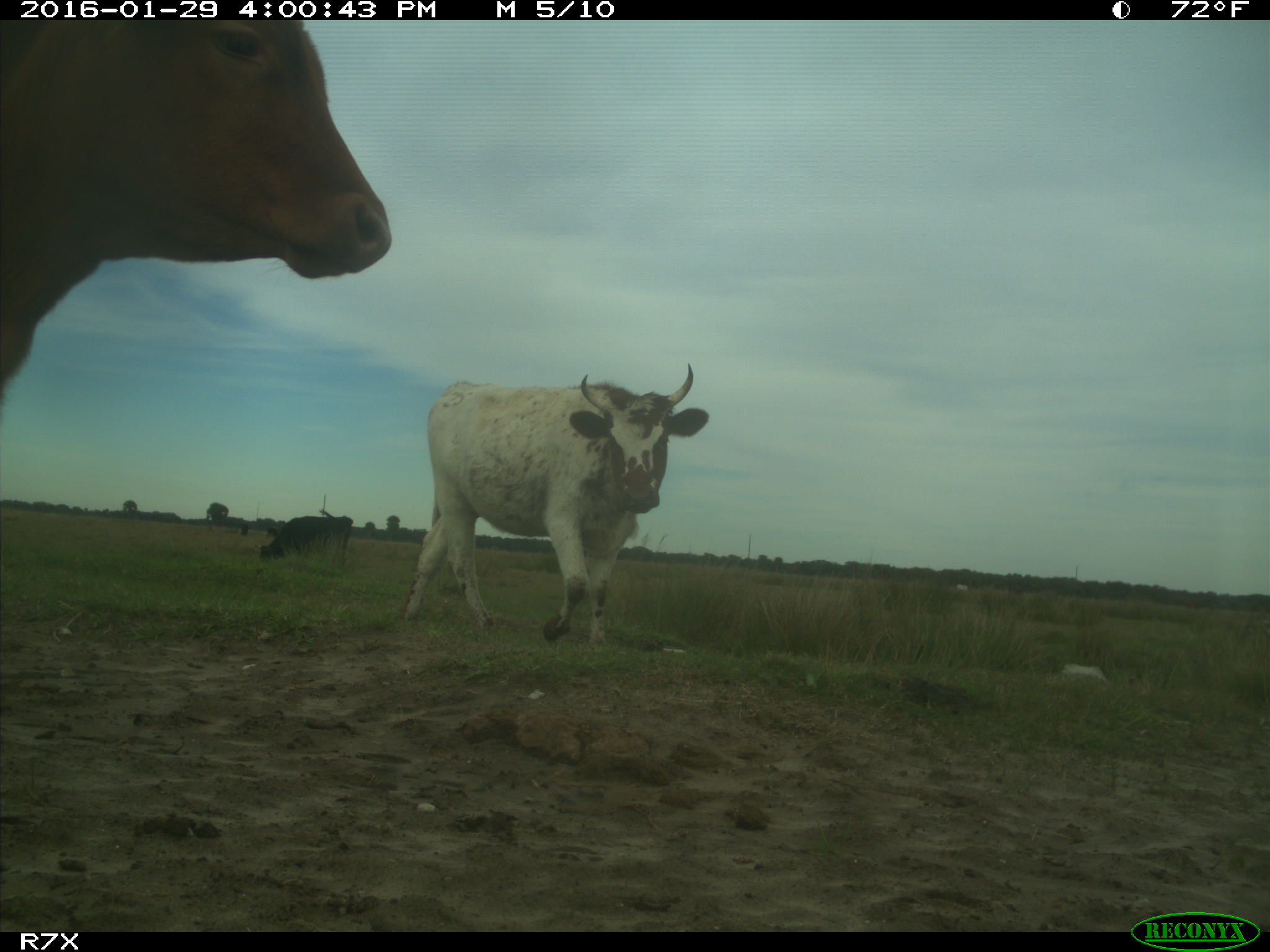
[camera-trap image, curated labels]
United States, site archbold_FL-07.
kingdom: Animalia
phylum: Chordata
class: Mammalia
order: Artiodactyla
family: Bovidae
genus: Bos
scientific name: Bos taurus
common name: domestic cow